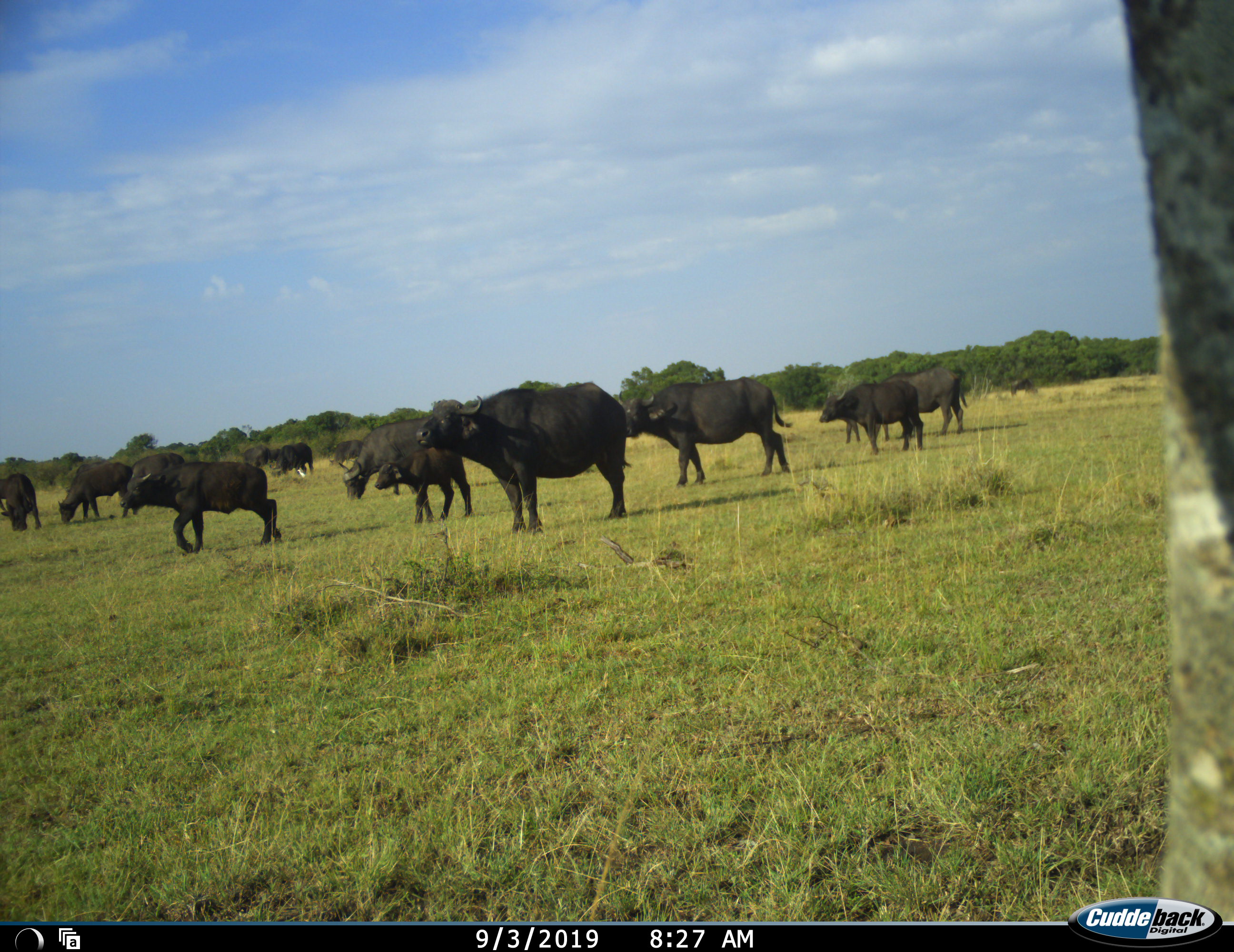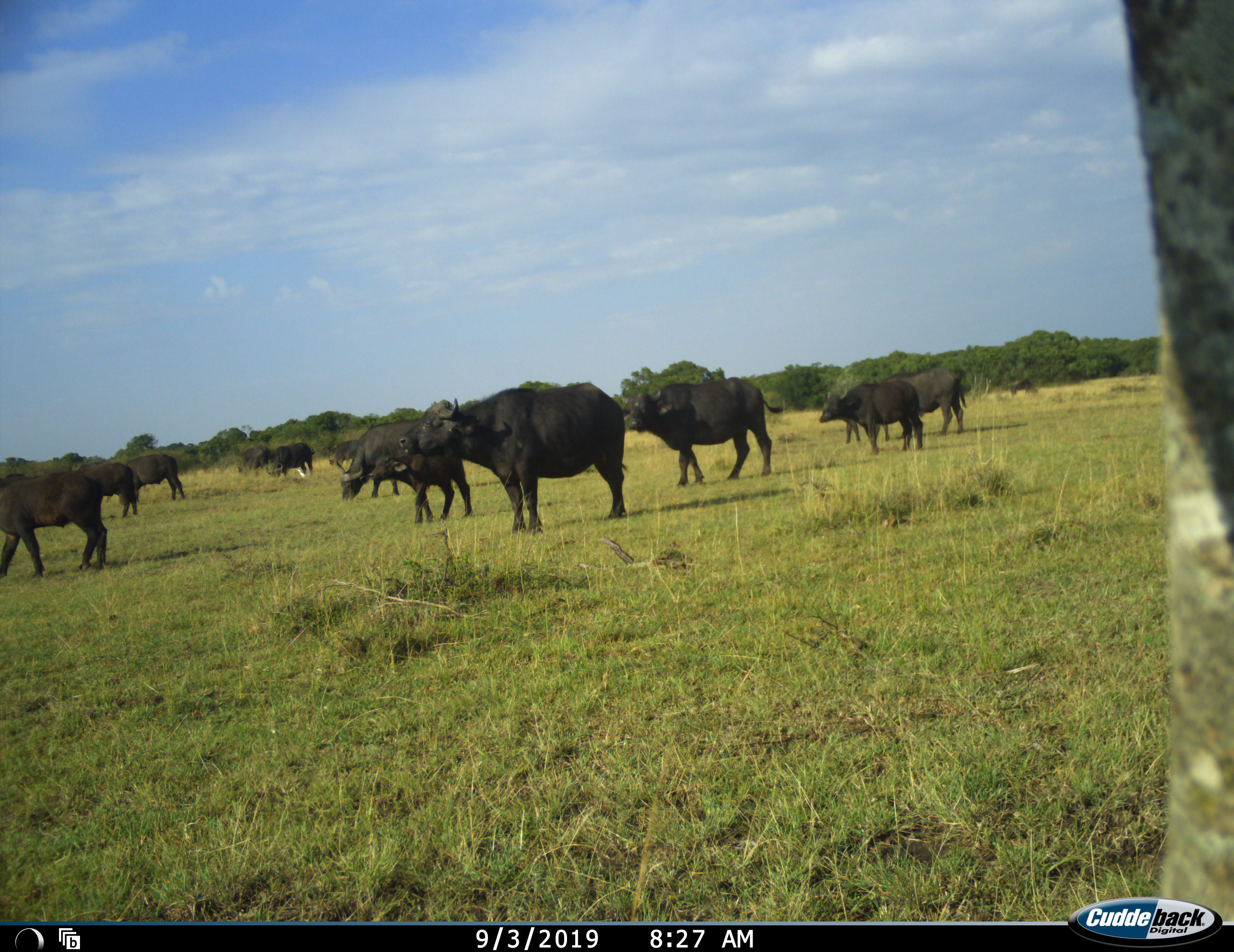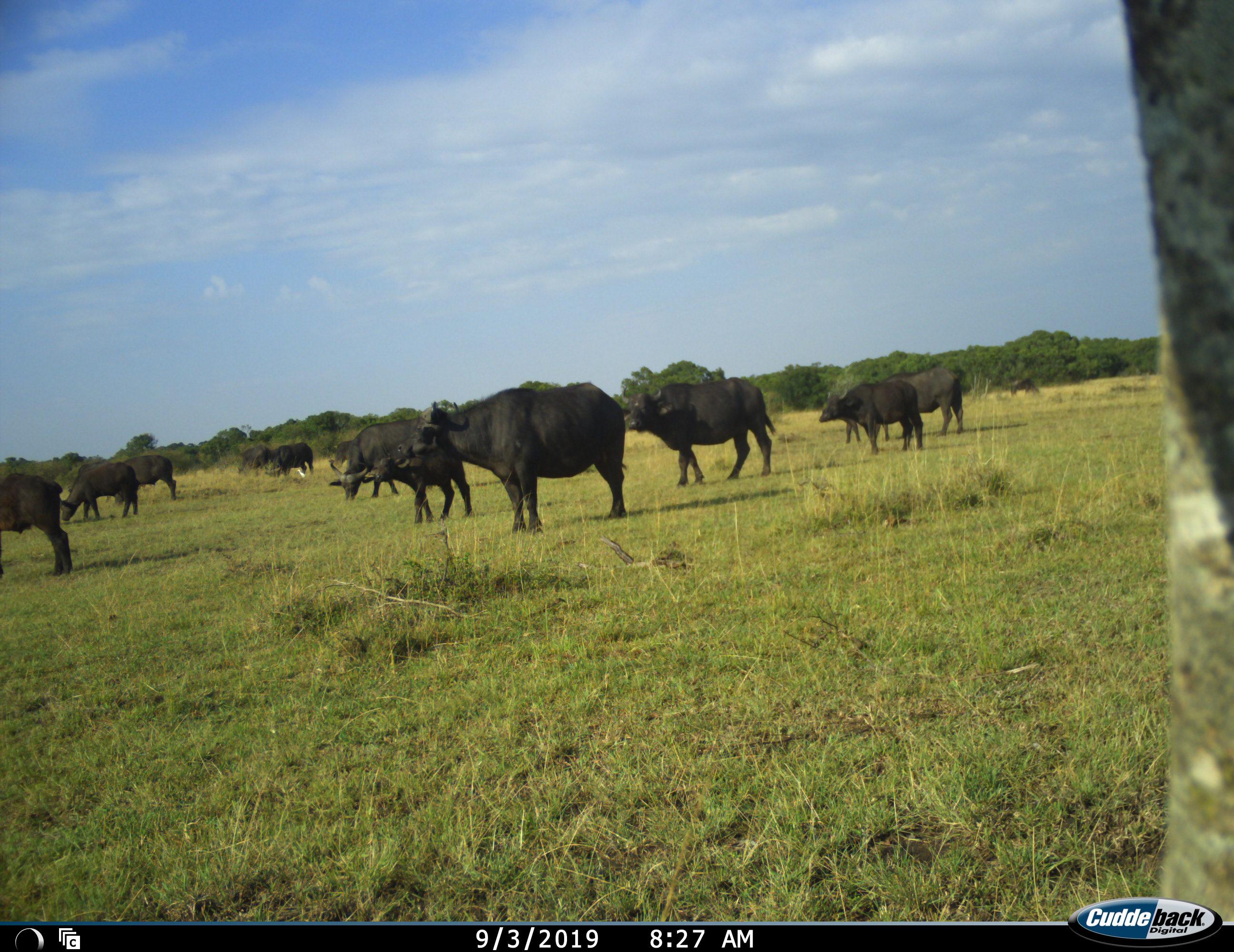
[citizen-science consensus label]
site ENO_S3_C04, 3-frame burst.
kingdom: Animalia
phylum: Chordata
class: Mammalia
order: Artiodactyla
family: Bovidae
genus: Syncerus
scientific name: Syncerus caffer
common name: african buffalo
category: buffalo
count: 11-50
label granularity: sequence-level